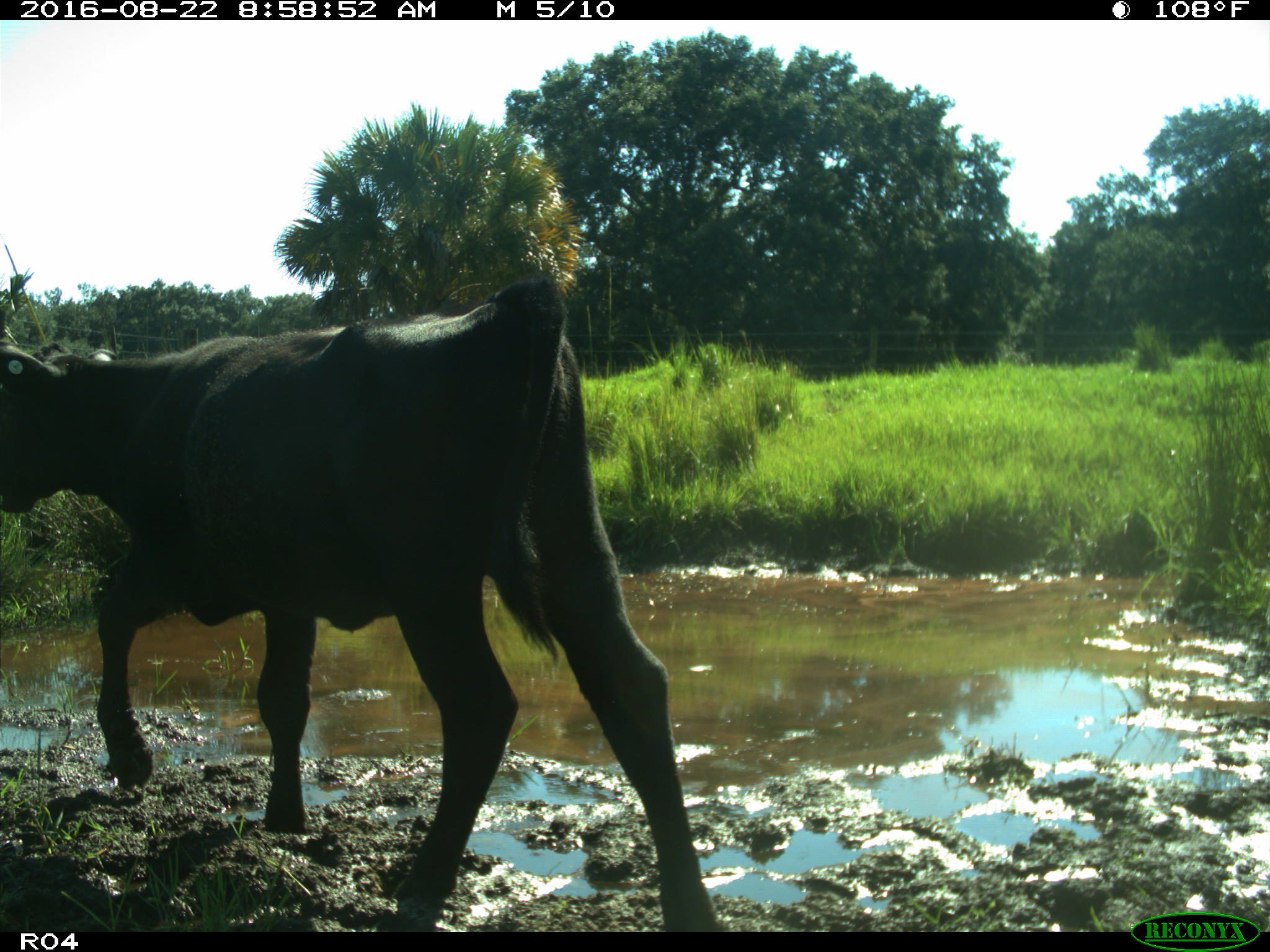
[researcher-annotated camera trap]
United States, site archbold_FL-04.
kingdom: Animalia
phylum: Chordata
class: Mammalia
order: Artiodactyla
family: Bovidae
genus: Bos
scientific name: Bos taurus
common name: domestic cow